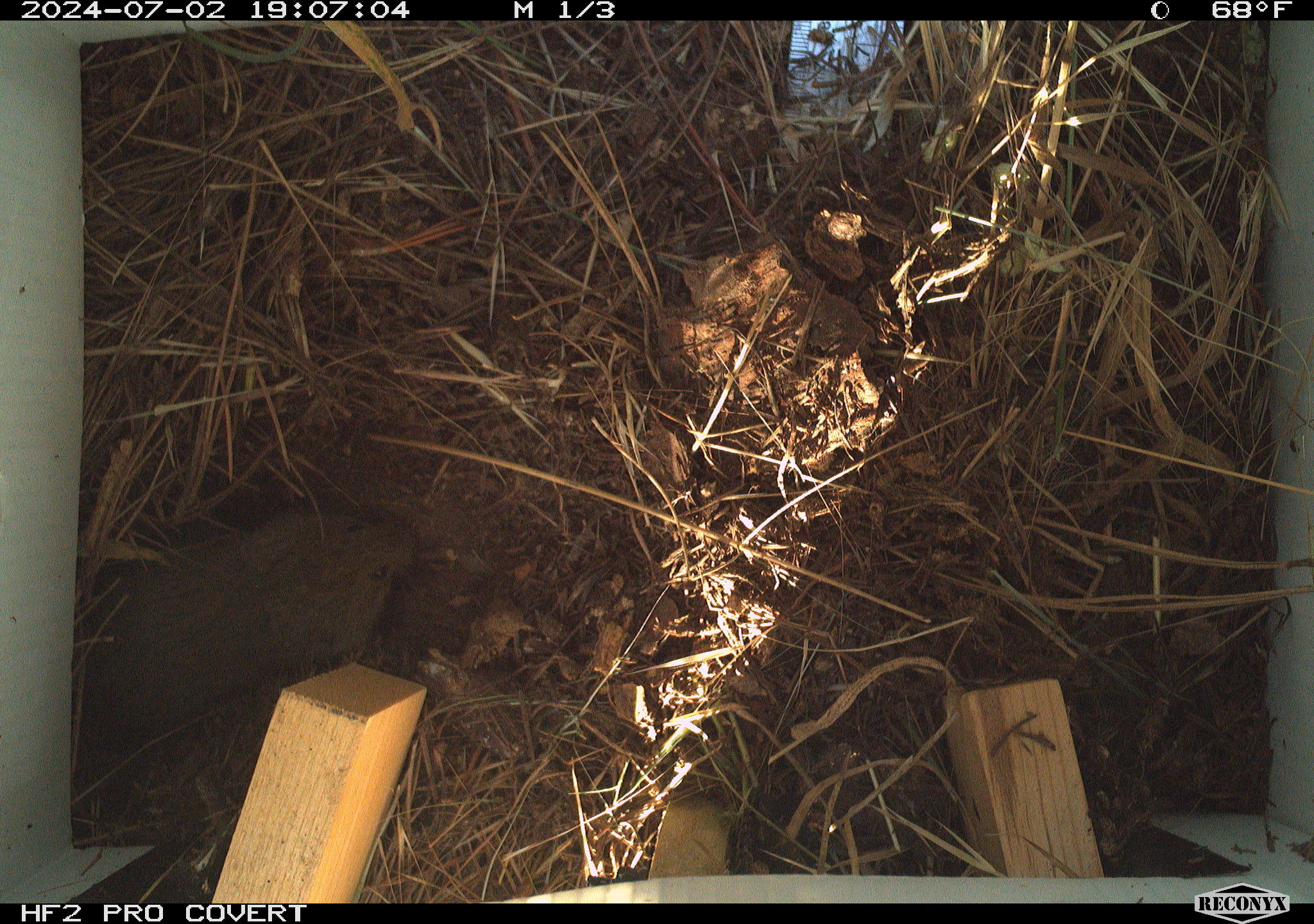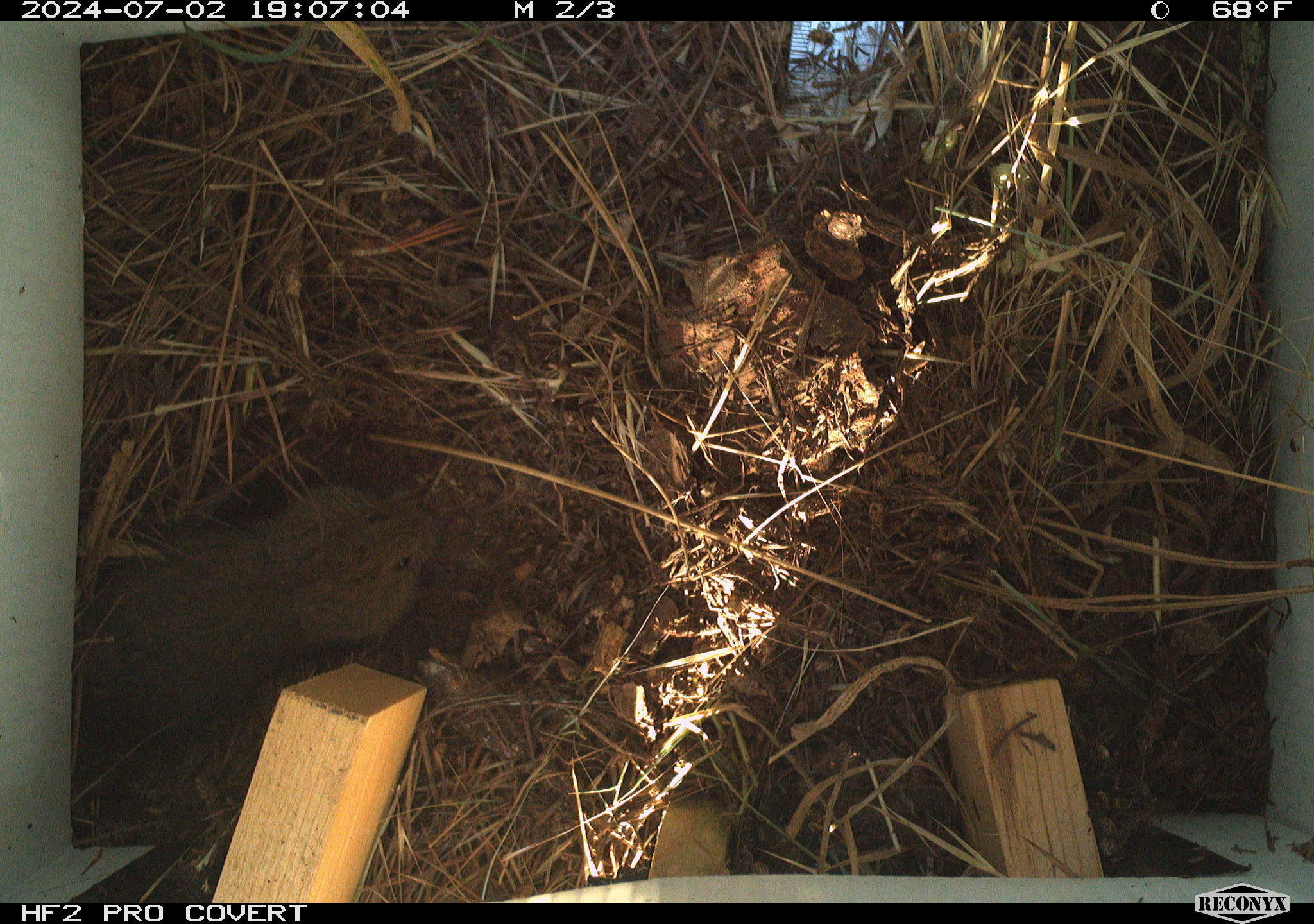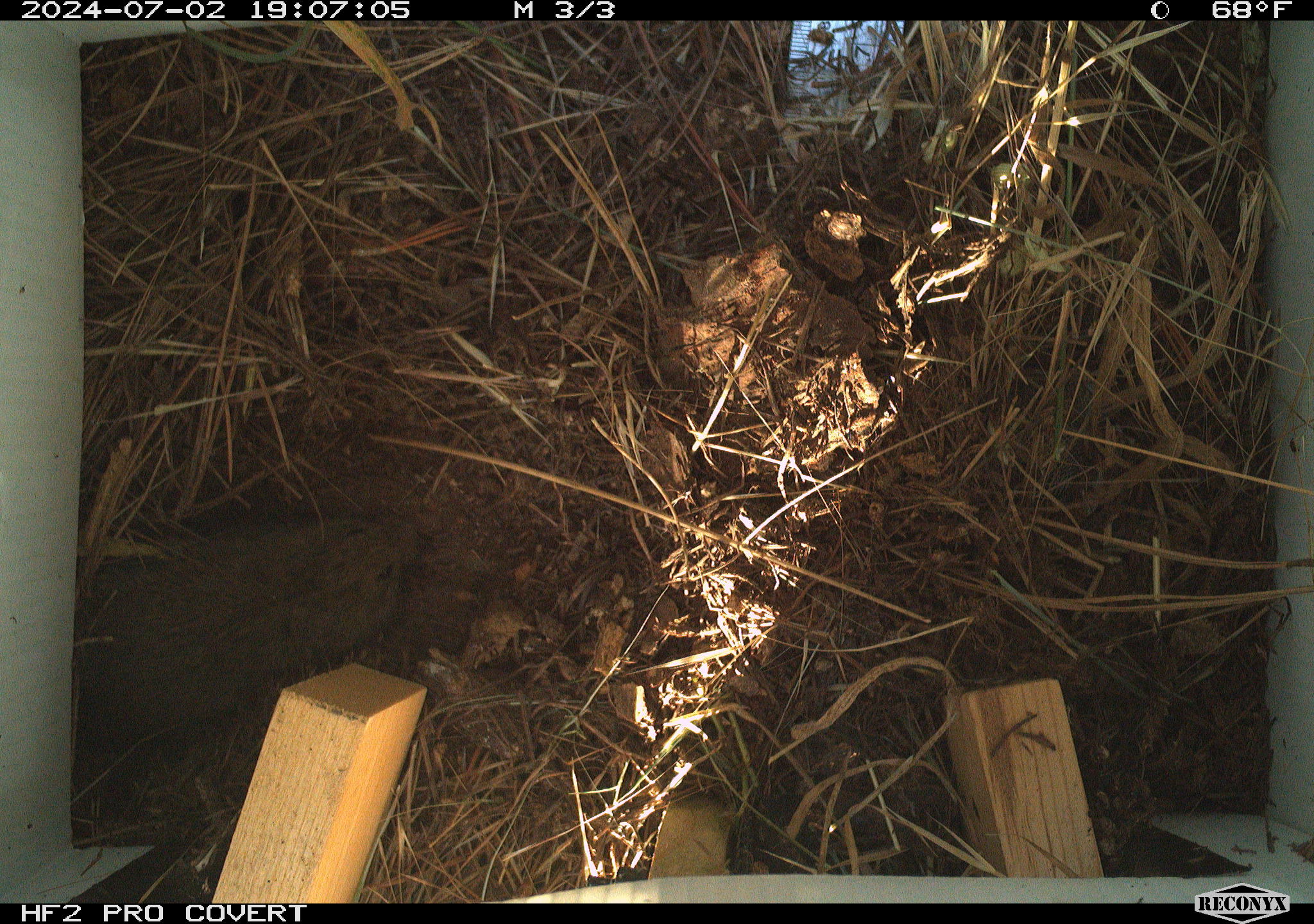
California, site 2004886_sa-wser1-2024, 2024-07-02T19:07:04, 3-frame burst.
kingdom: Animalia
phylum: Chordata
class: Mammalia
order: Rodentia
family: Cricetidae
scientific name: Arvicolinae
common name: voles, lemmings, and muskrats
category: arvicolinae subfamily